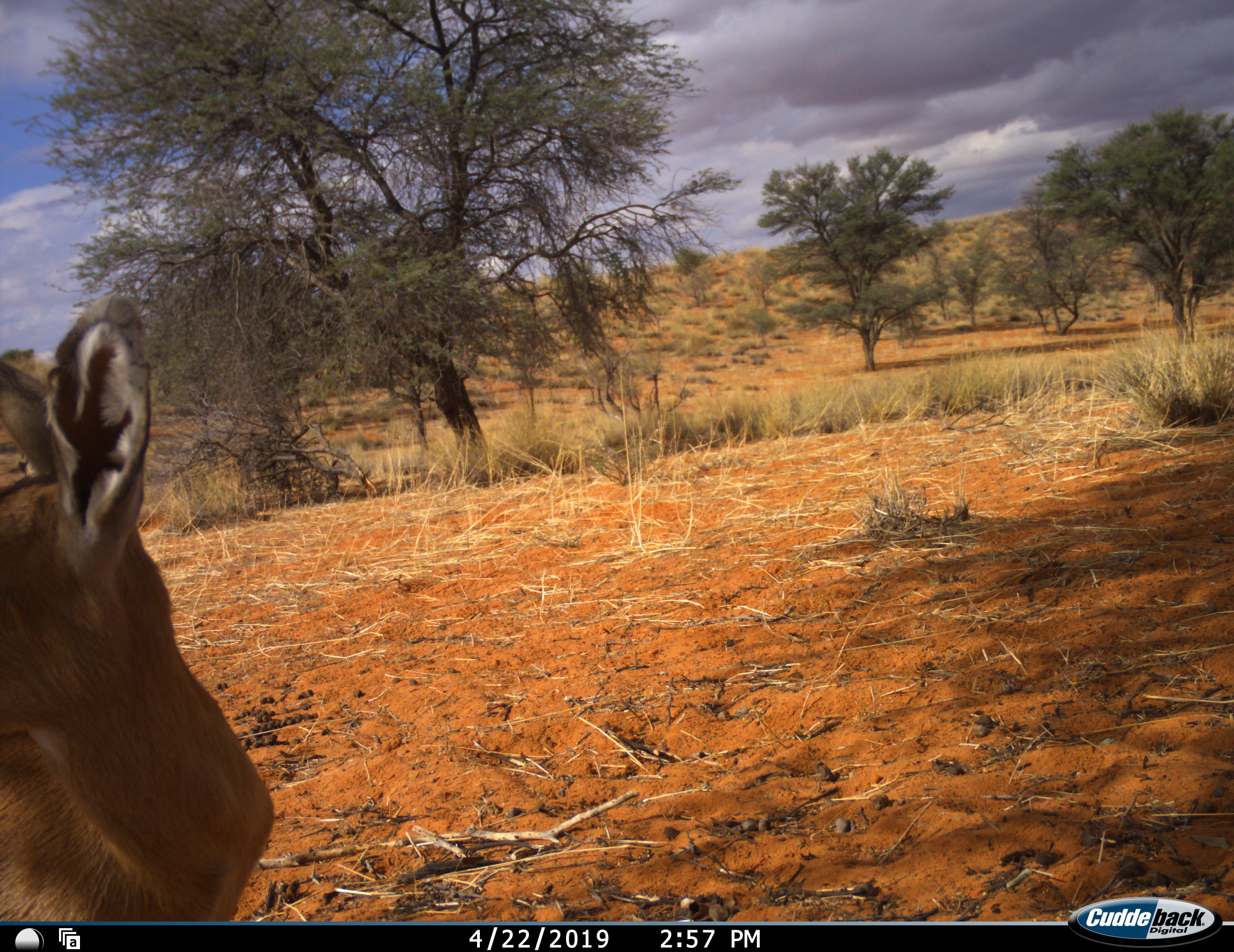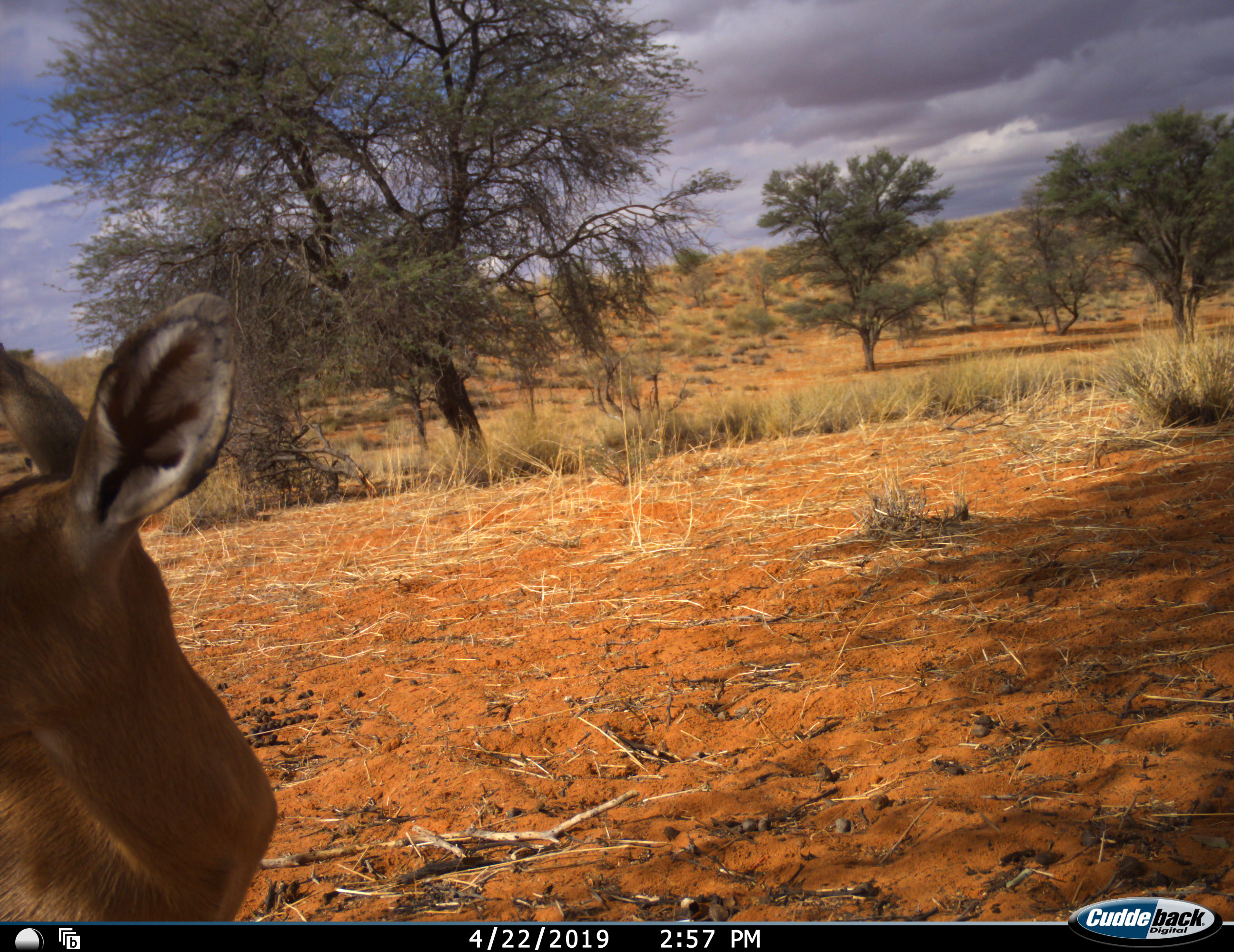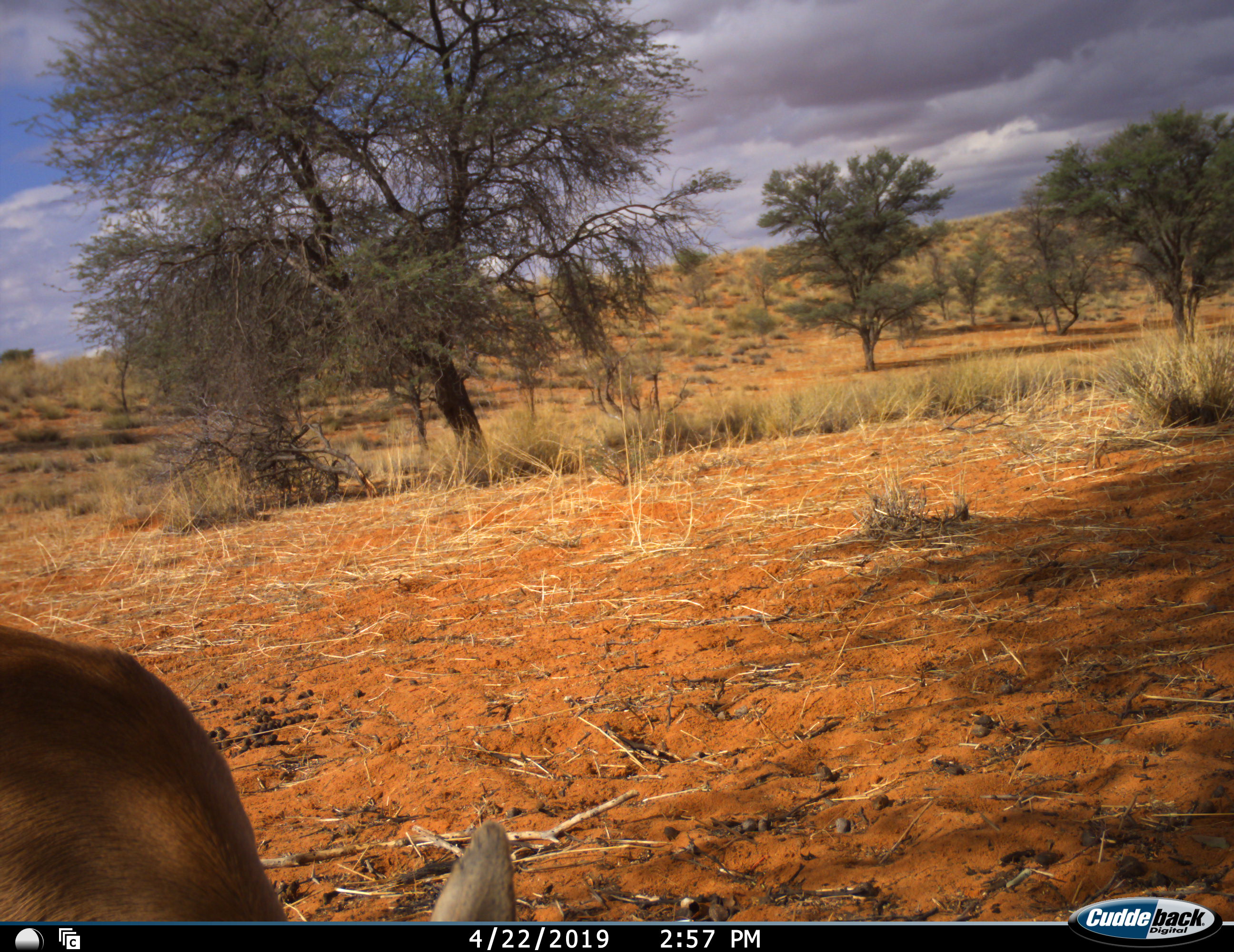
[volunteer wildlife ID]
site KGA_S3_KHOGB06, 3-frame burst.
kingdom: Animalia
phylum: Chordata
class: Mammalia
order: Artiodactyla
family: Bovidae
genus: Raphicerus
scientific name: Raphicerus campestris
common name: steenbok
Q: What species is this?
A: Steenbok (Raphicerus campestris).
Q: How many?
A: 1.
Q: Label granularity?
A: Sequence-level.